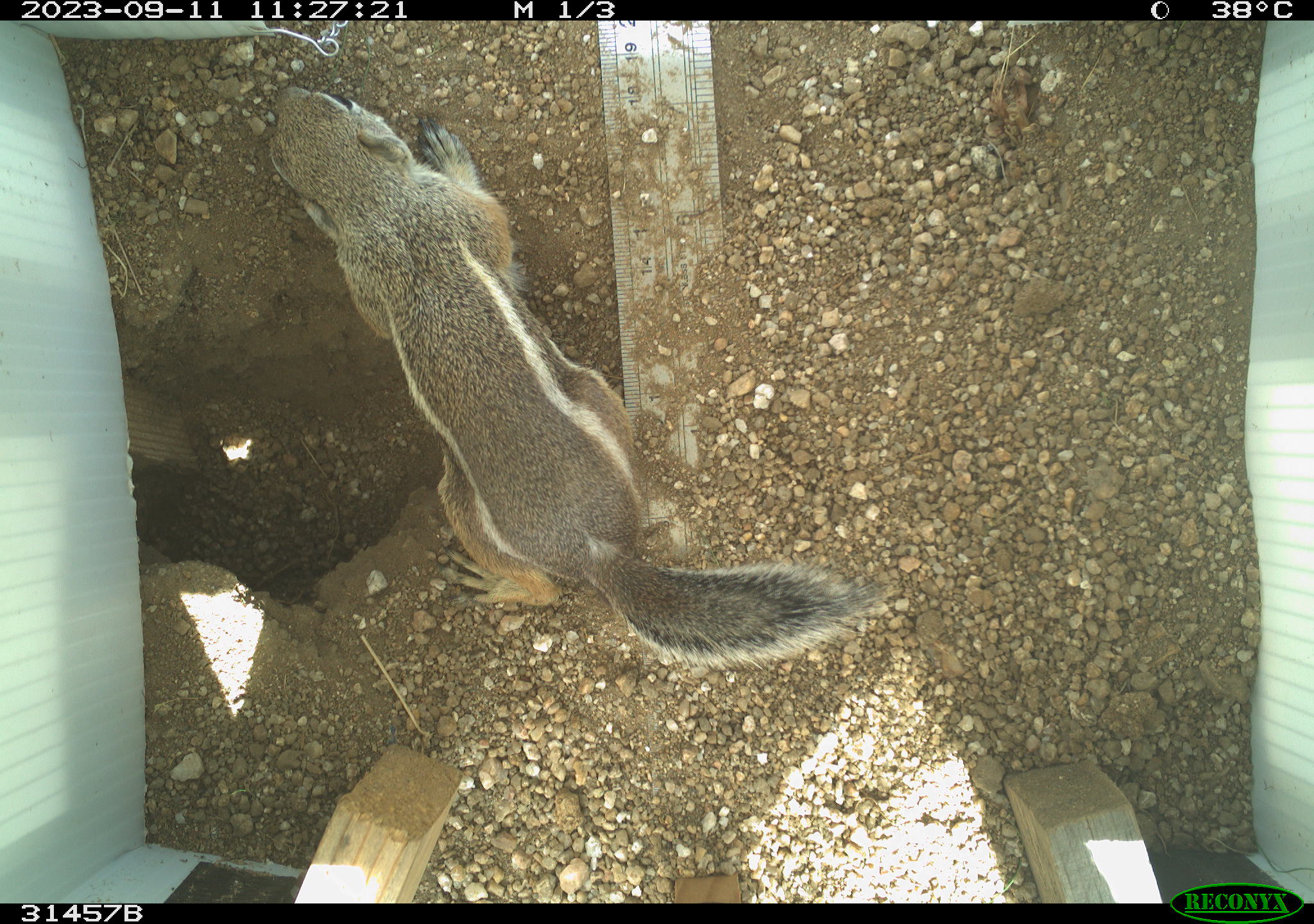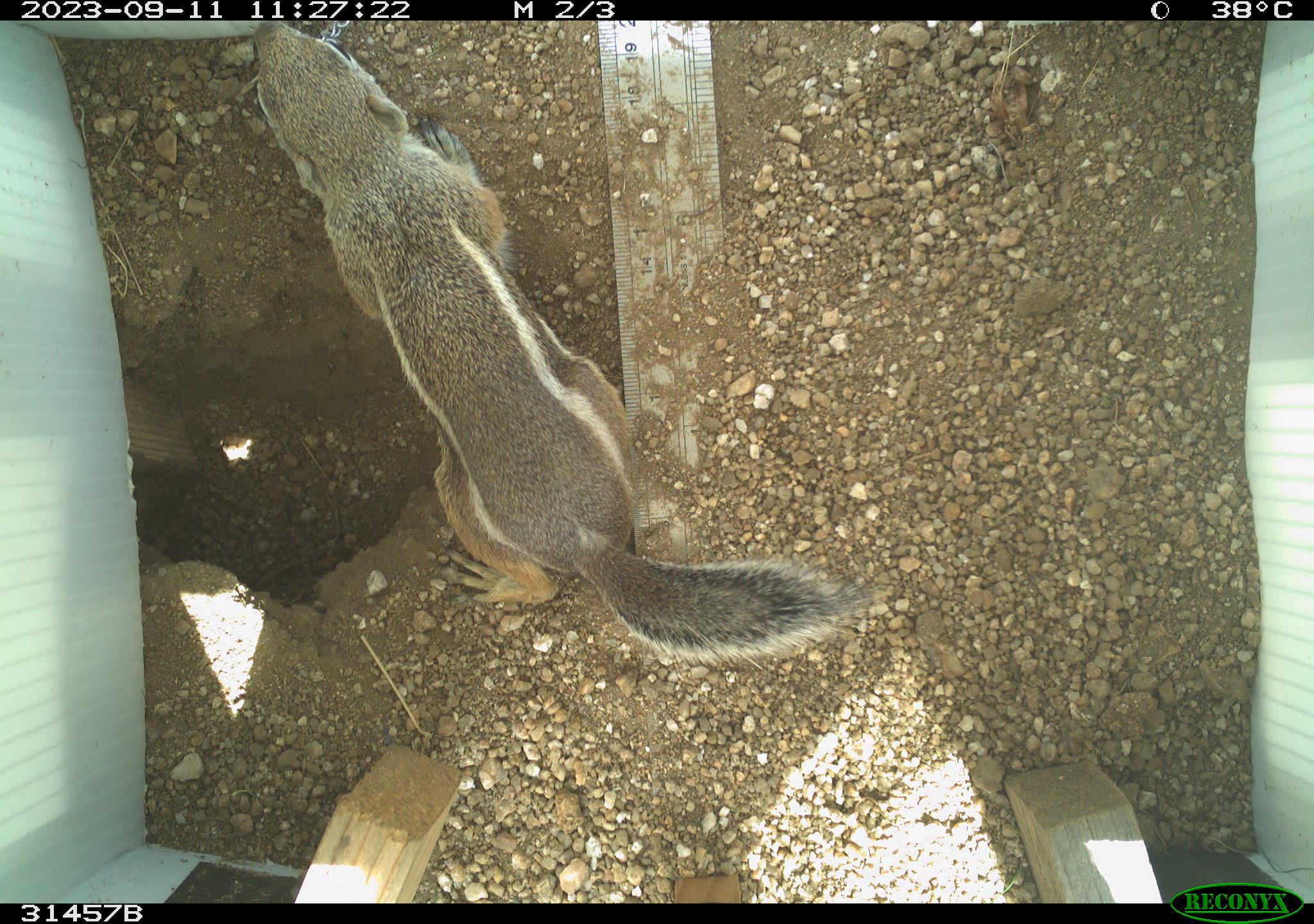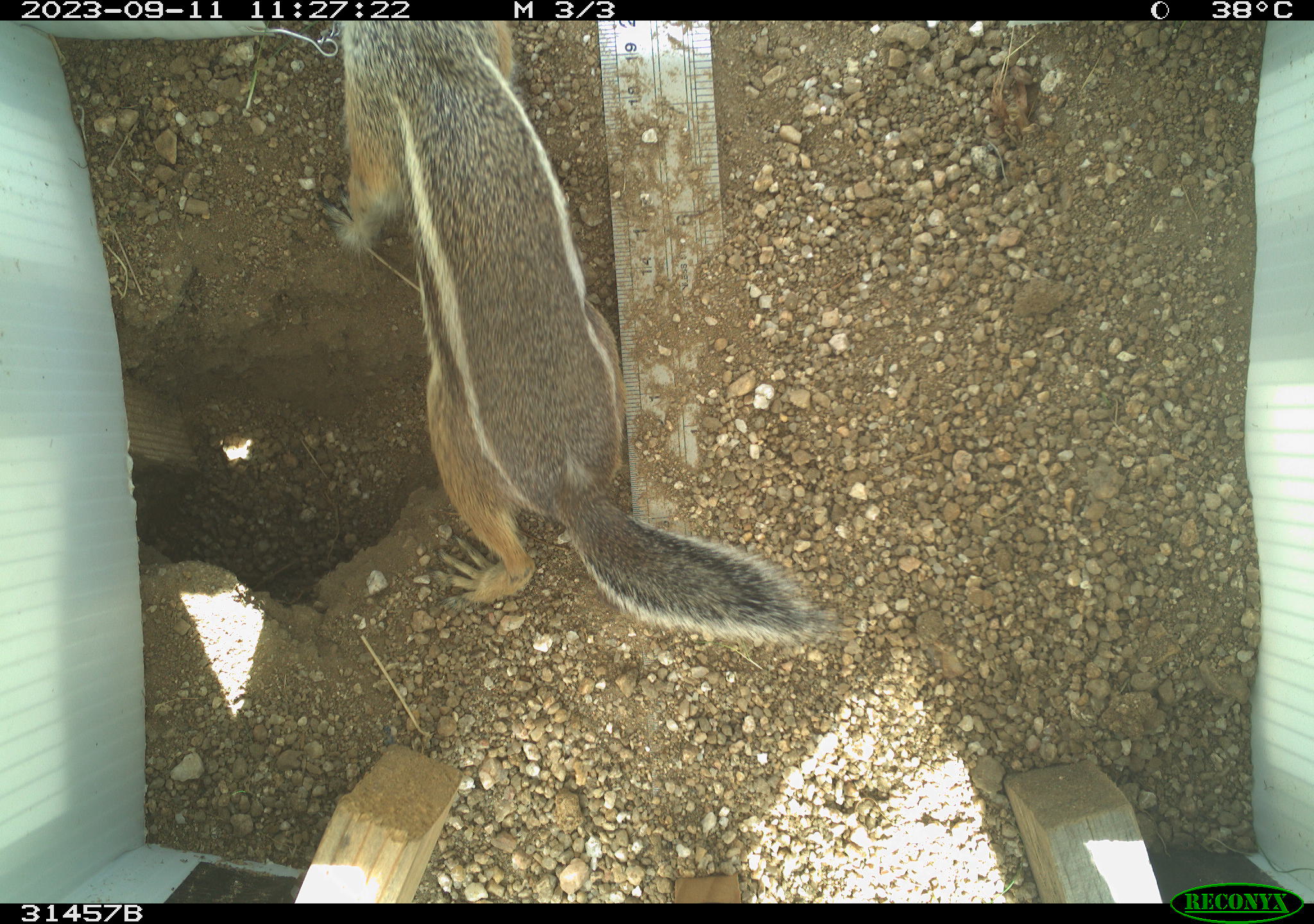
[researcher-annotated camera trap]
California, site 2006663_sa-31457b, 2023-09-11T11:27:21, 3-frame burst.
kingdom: Animalia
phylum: Chordata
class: Mammalia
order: Rodentia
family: Sciuridae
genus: Ammospermophilus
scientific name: Ammospermophilus leucurus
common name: white-tailed antelope squirrel